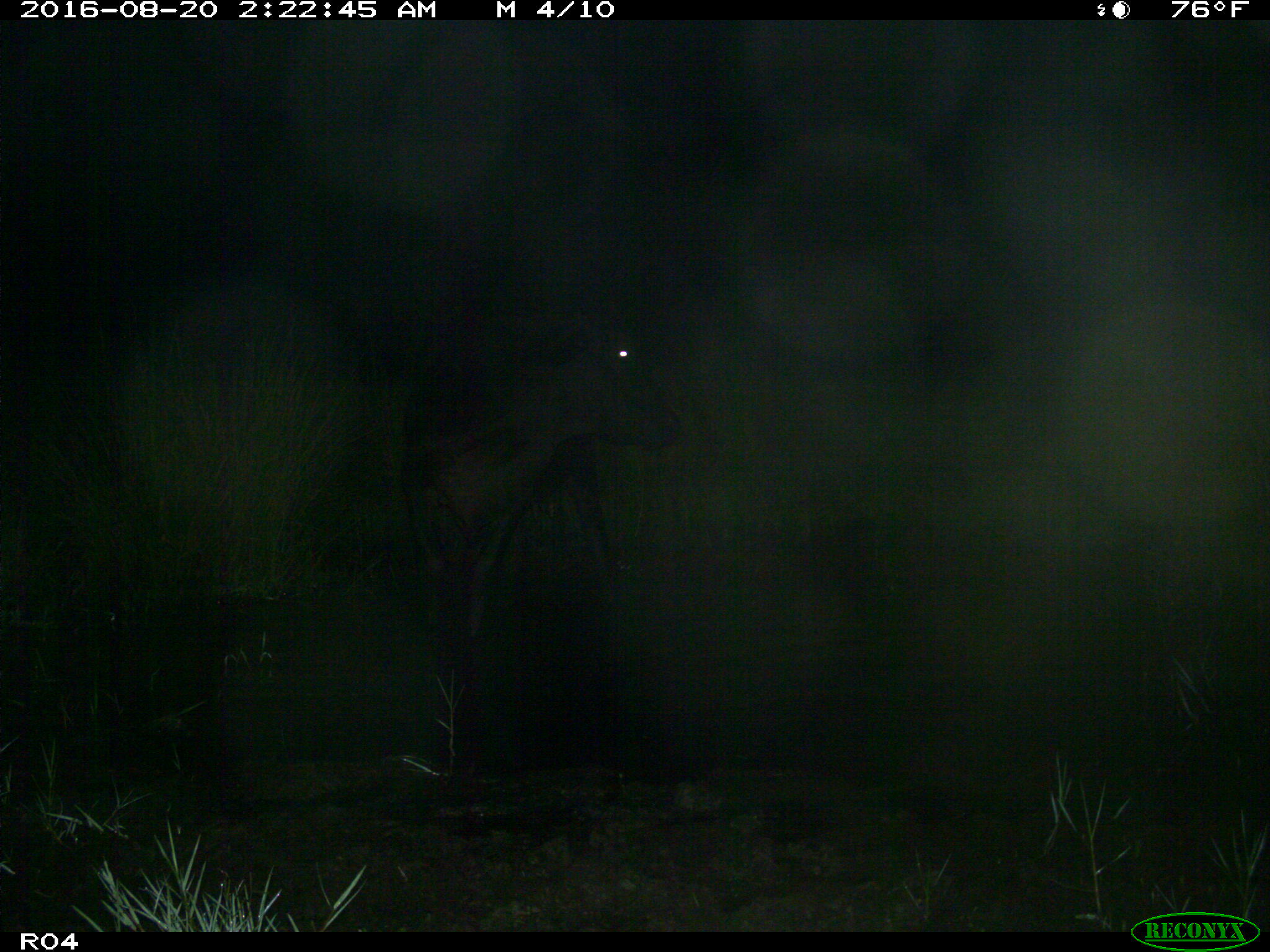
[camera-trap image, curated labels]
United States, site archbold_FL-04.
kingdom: Animalia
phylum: Chordata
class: Mammalia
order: Artiodactyla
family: Bovidae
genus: Bos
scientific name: Bos taurus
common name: domestic cow